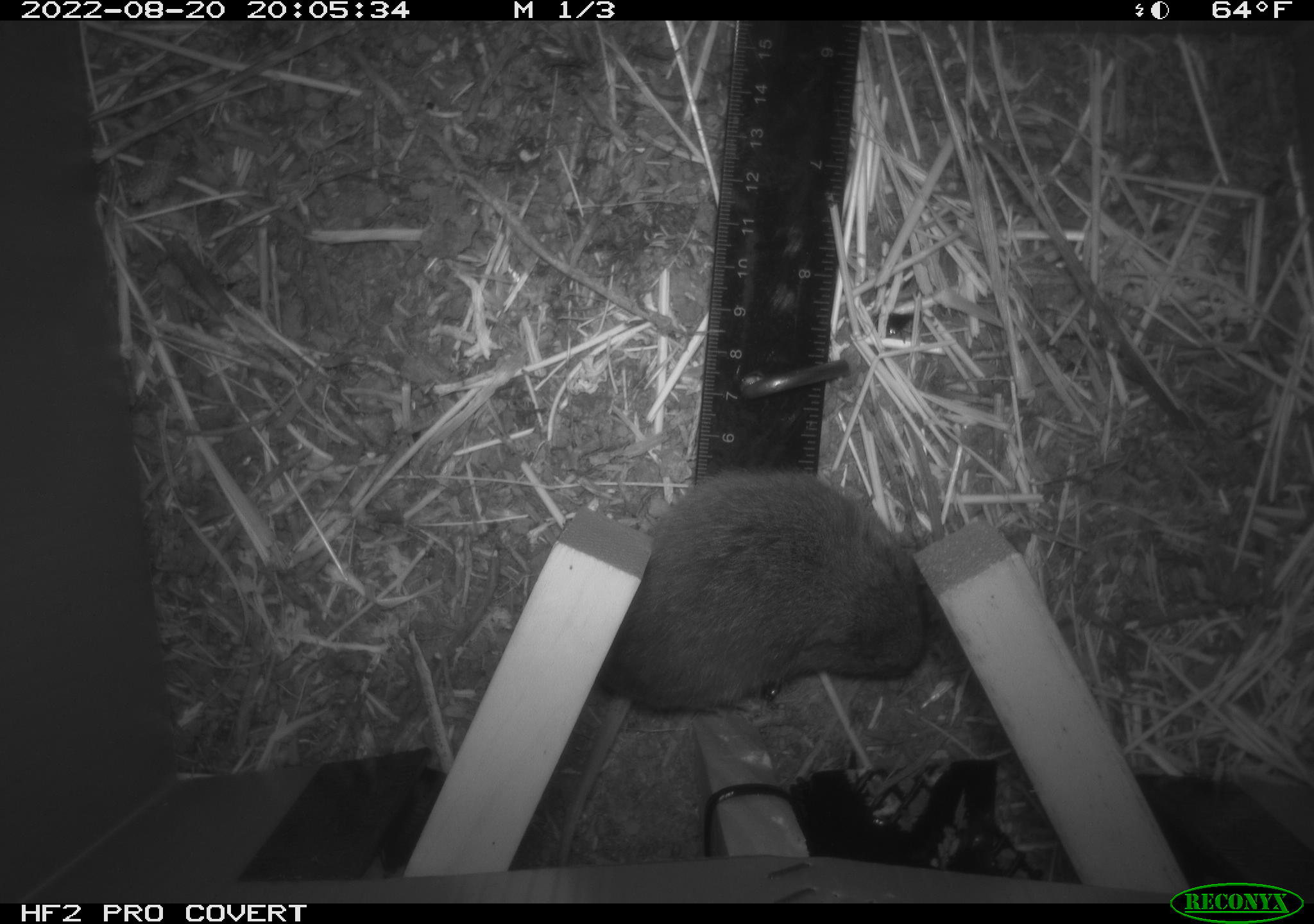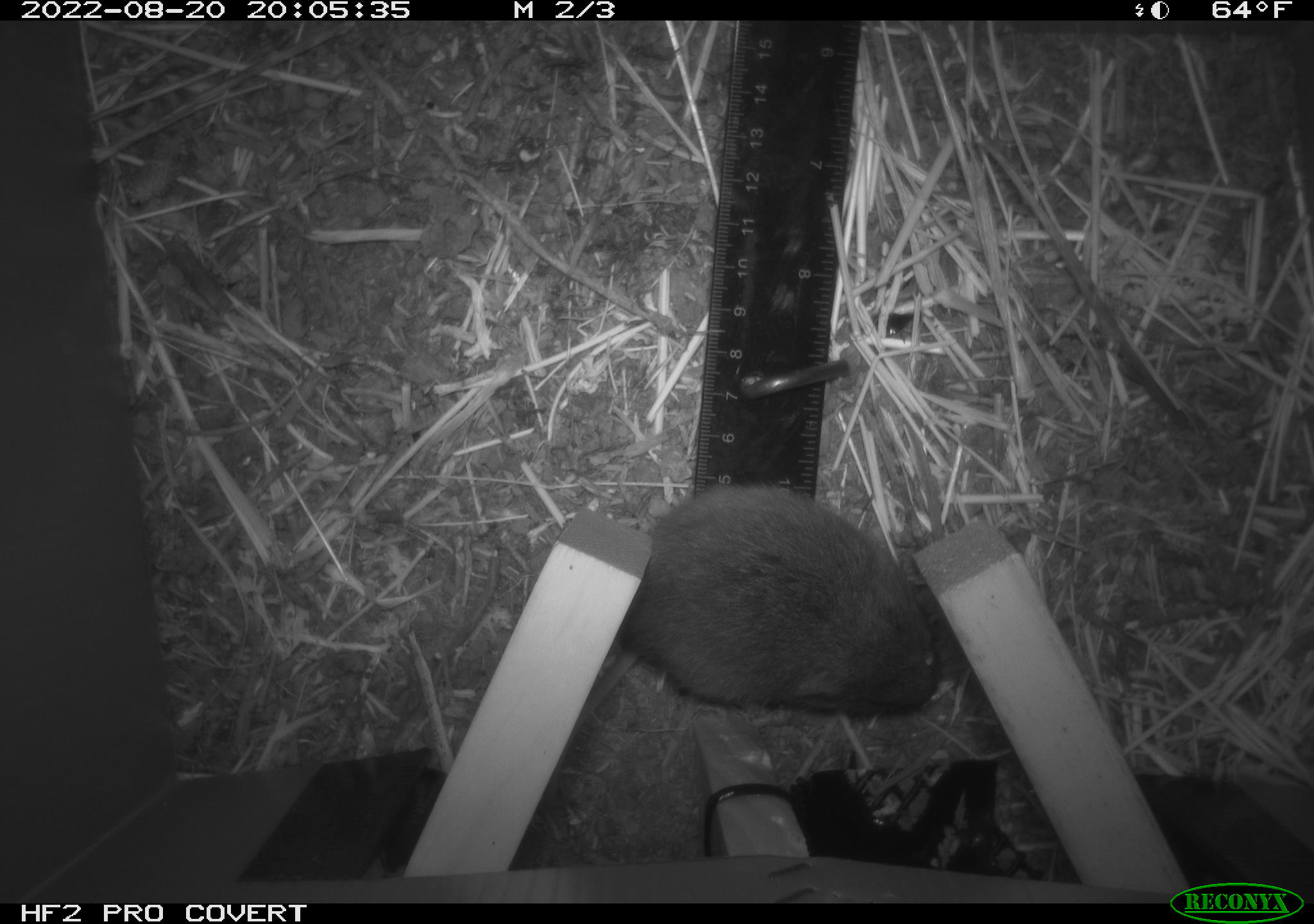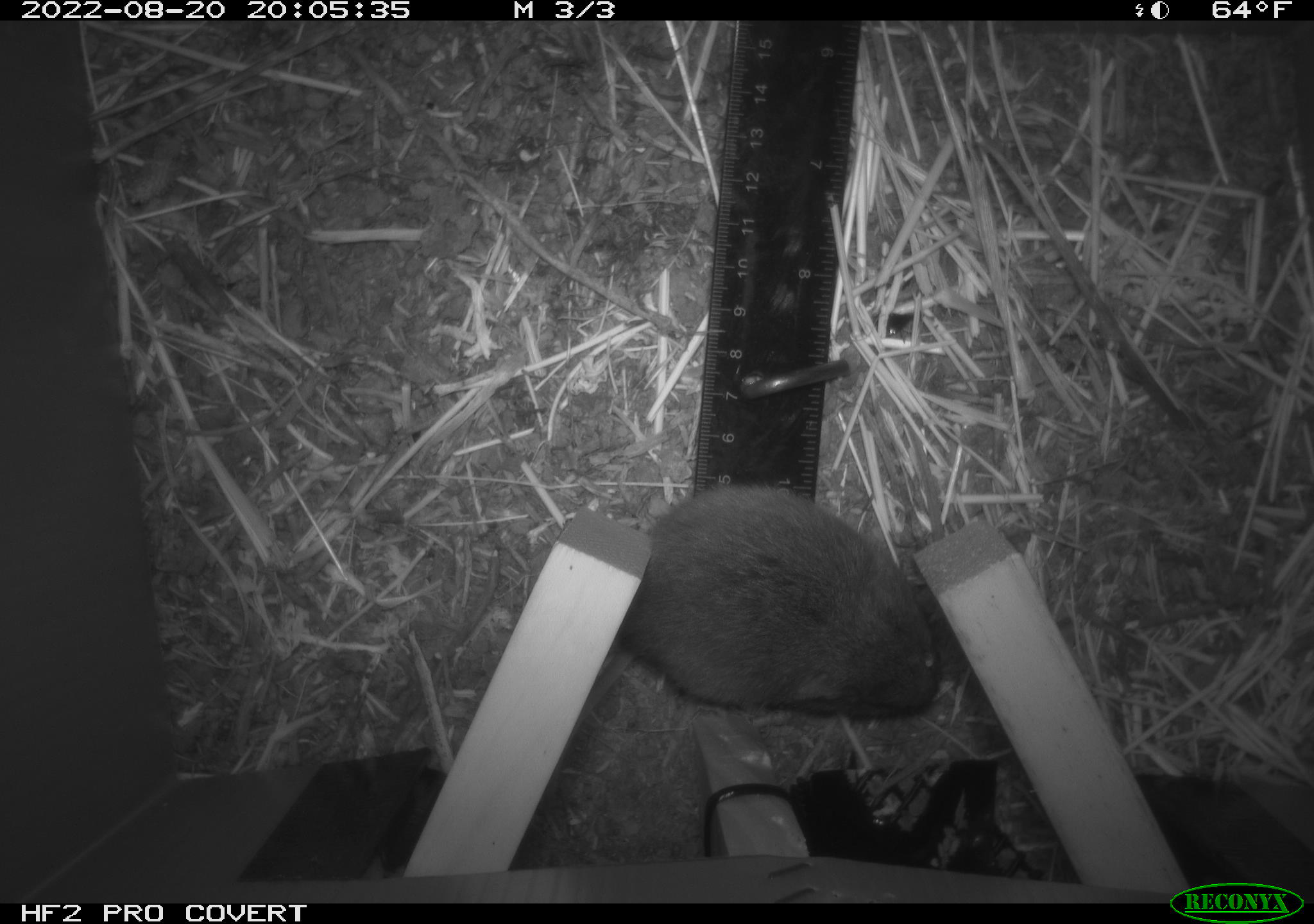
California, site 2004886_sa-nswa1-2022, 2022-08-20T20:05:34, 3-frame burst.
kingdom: Animalia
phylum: Chordata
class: Mammalia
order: Rodentia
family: Cricetidae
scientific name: Cricetidae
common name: hamsters, voles, lemmings, and allies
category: cricetidae family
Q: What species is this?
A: Cricetidae family (hamsters, voles, lemmings, and allies) (Cricetidae).